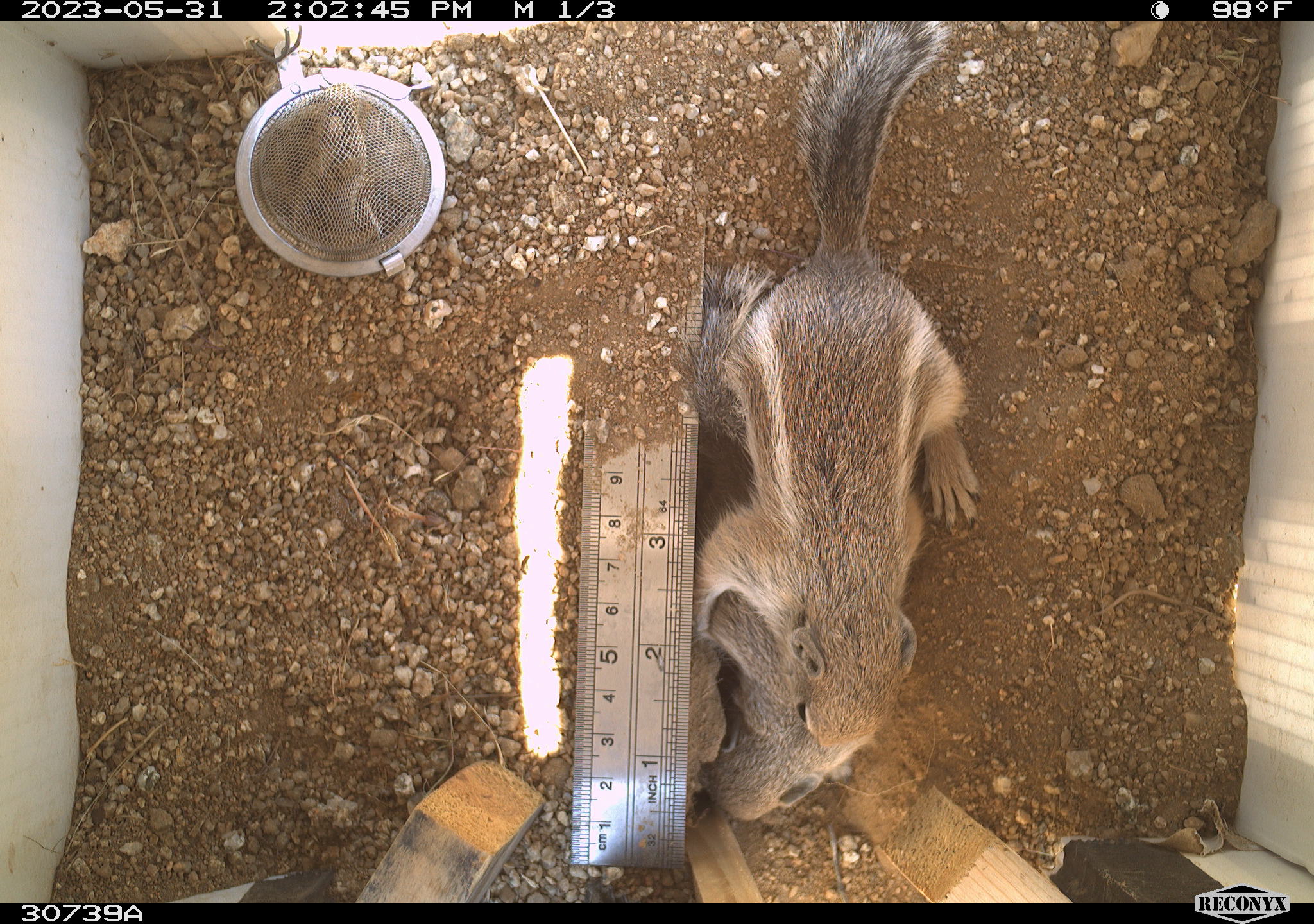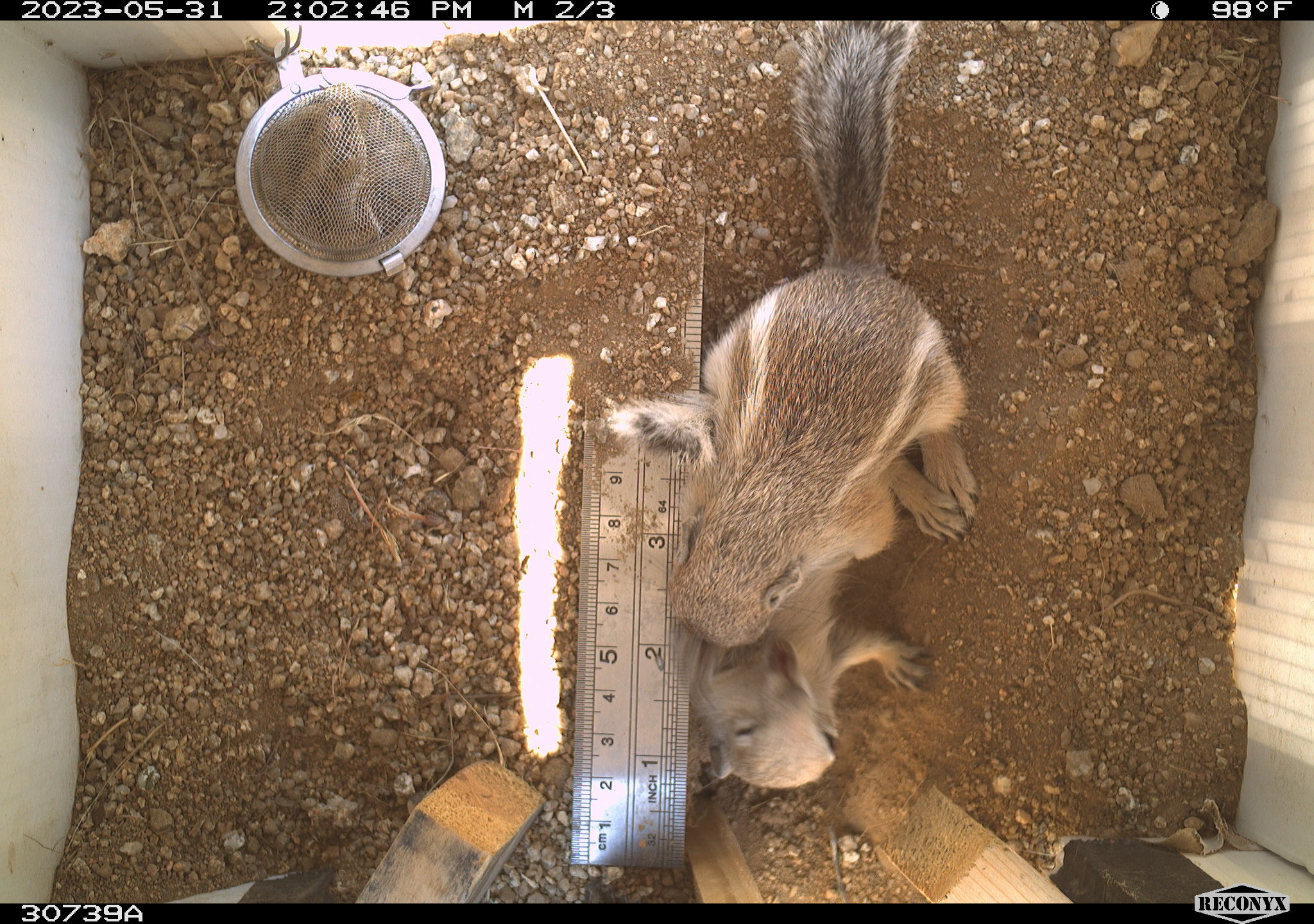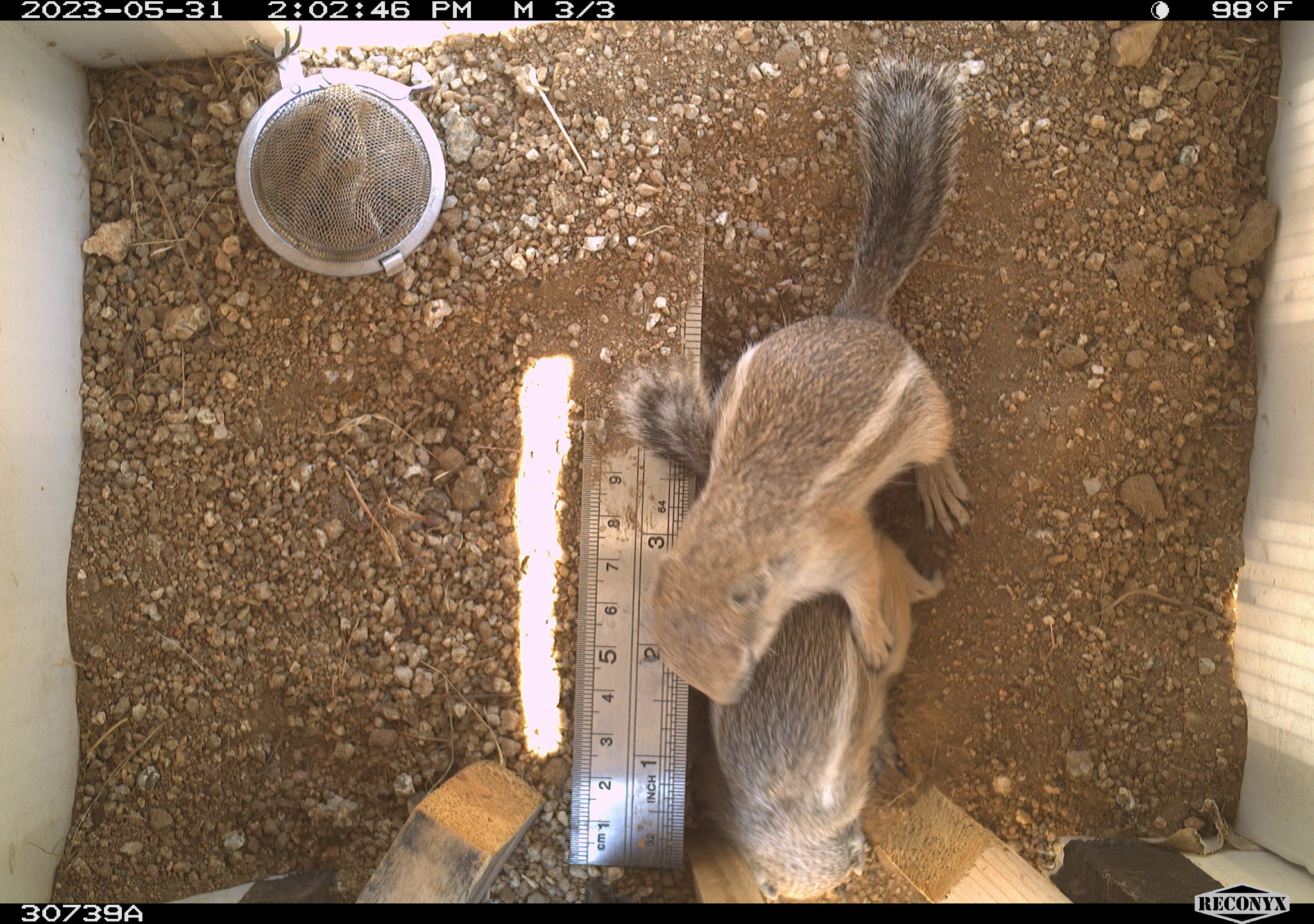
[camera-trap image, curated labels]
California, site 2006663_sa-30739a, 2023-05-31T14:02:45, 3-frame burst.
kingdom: Animalia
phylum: Chordata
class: Mammalia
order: Rodentia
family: Sciuridae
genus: Ammospermophilus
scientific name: Ammospermophilus leucurus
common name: white-tailed antelope squirrel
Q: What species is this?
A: White-tailed antelope squirrel (Ammospermophilus leucurus).